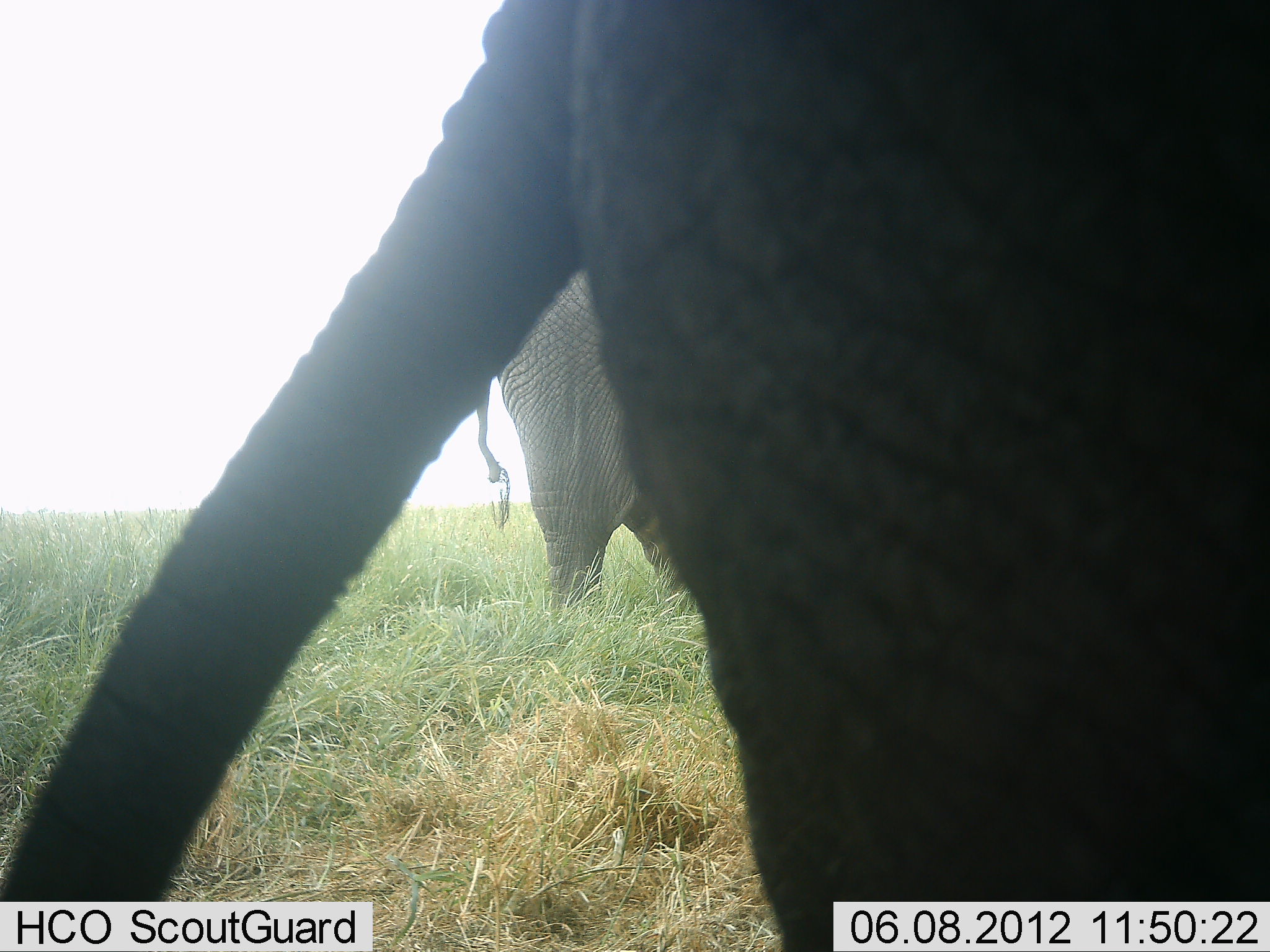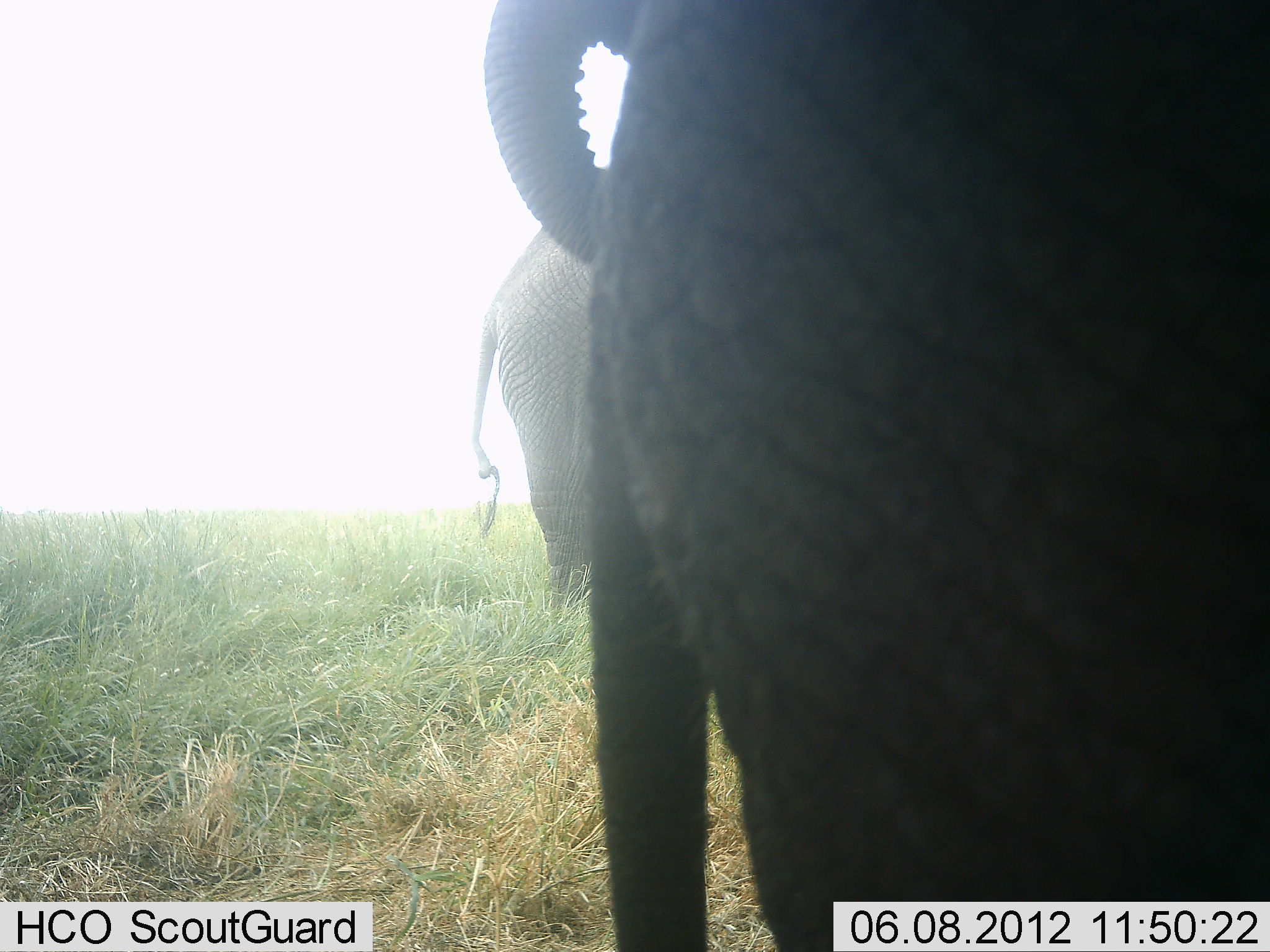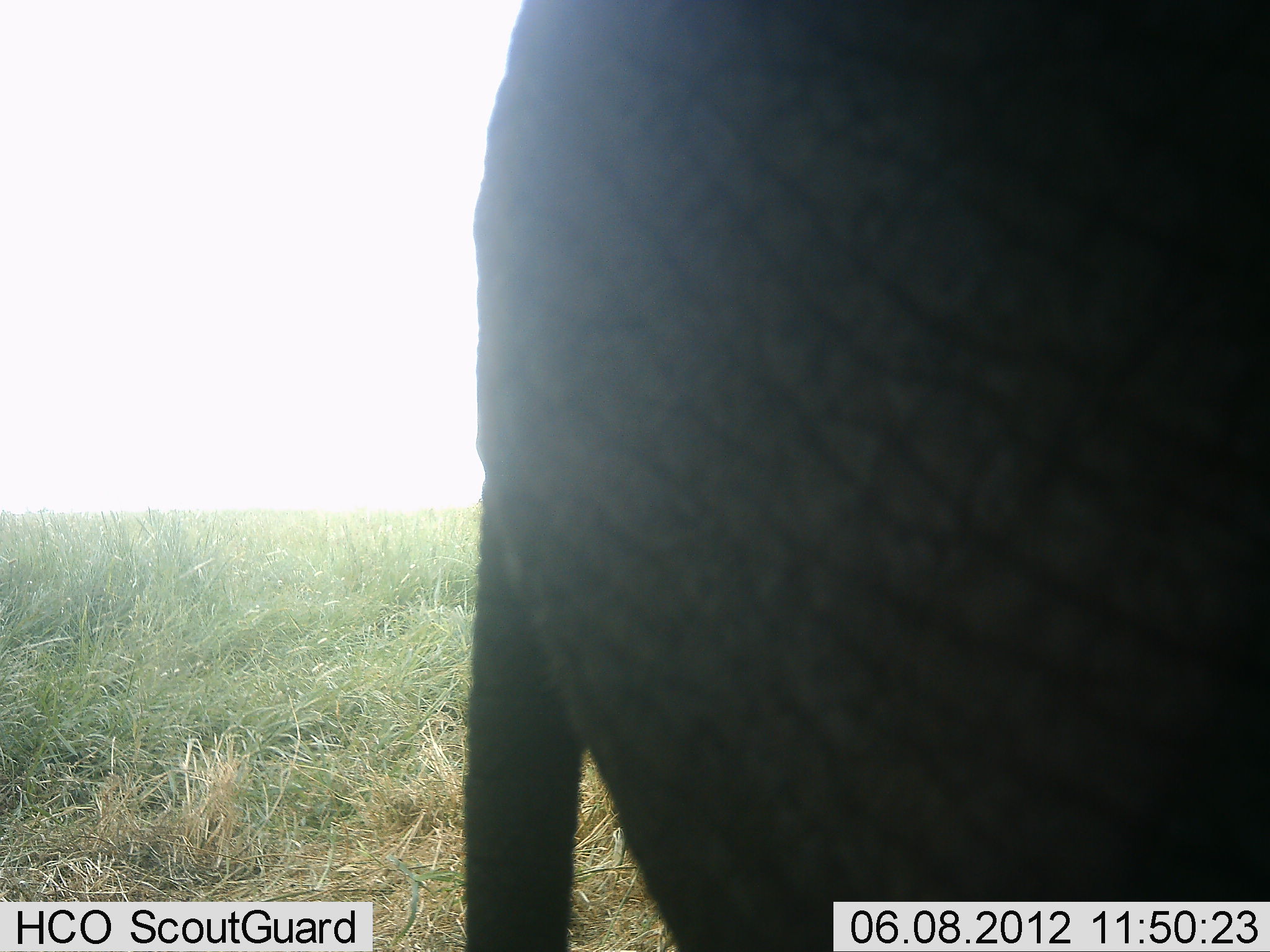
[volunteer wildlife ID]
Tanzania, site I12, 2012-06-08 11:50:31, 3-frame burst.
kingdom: Animalia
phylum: Chordata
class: Mammalia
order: Proboscidea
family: Elephantidae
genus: Loxodonta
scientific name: Loxodonta africana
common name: african bush elephant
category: elephant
Elephant (african bush elephant) (Loxodonta africana), count 2. Behavior (volunteer vote fractions): standing 100%, resting 0%, moving 0%, interacting 0%. Young present (vote fraction): 0%. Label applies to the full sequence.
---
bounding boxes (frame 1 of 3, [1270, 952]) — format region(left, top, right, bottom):
animal: region(1, 0, 1269, 951); region(473, 262, 705, 632)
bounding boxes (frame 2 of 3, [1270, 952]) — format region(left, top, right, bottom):
animal: region(482, 0, 1270, 952); region(468, 222, 597, 628)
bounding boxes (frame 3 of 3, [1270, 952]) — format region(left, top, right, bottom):
animal: region(456, 0, 1270, 952)